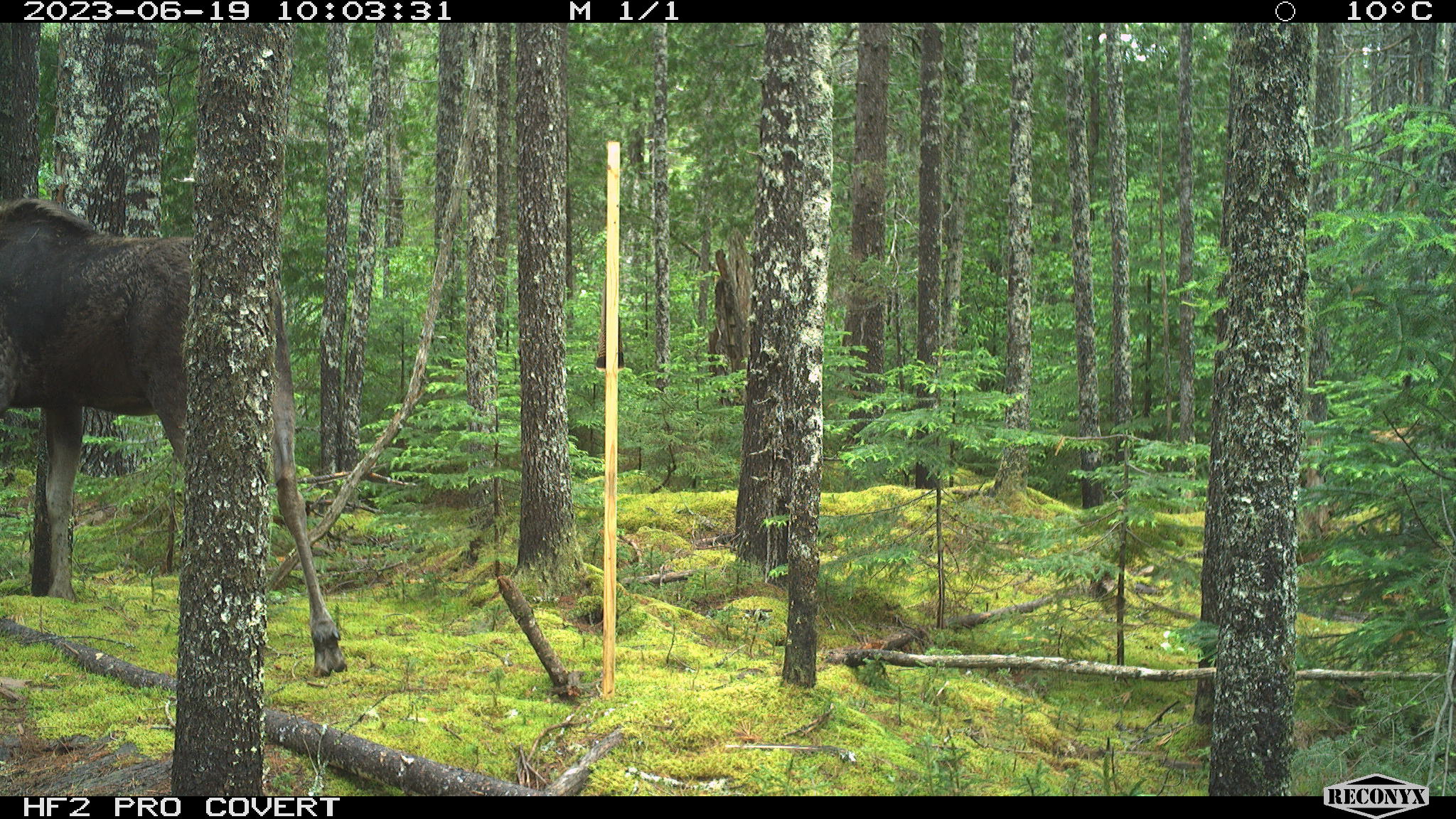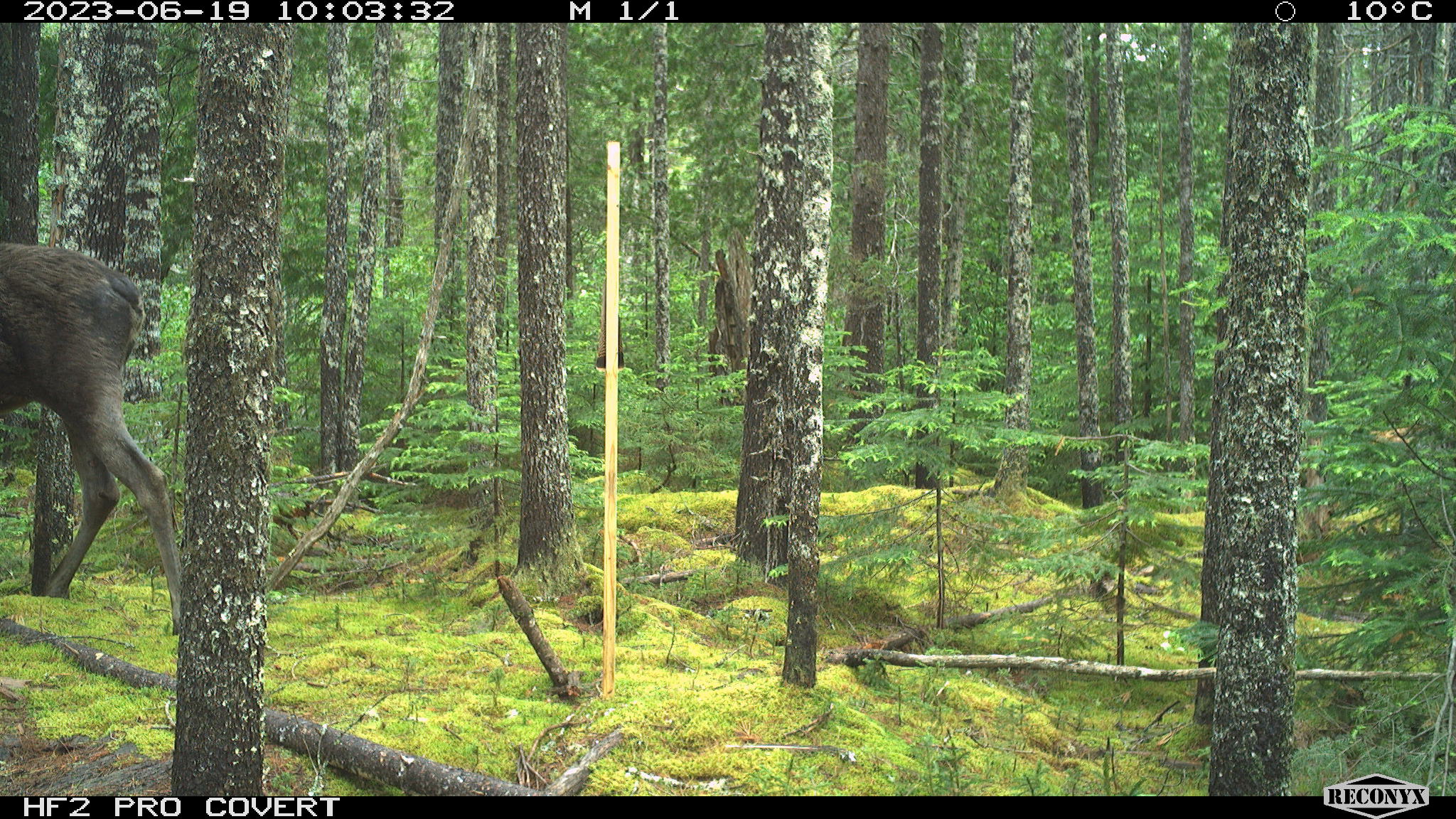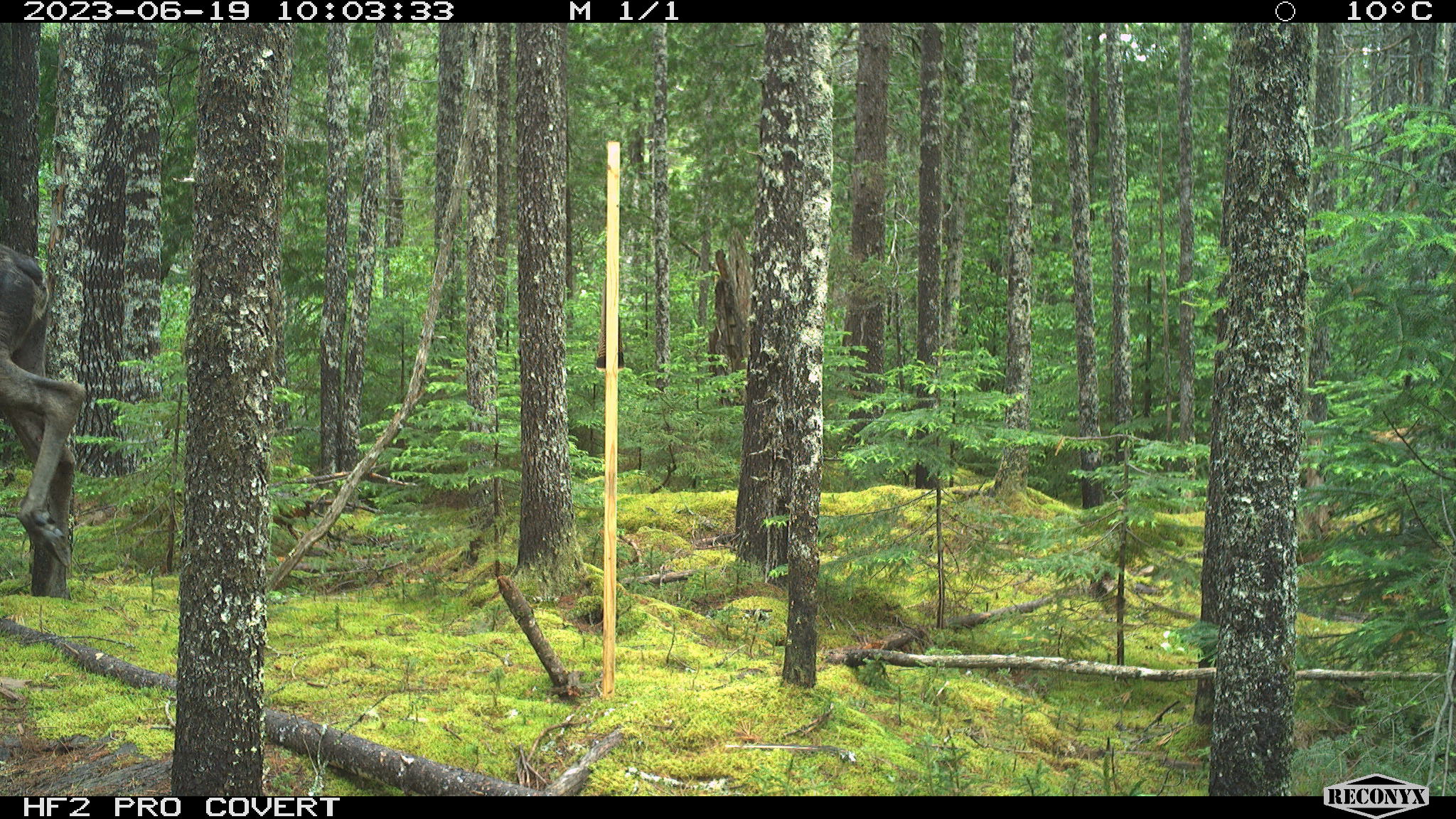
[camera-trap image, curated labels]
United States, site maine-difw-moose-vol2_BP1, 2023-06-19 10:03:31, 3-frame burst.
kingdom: Animalia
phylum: Chordata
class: Mammalia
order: Artiodactyla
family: Cervidae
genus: Alces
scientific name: Alces alces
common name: moose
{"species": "moose (Alces alces)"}